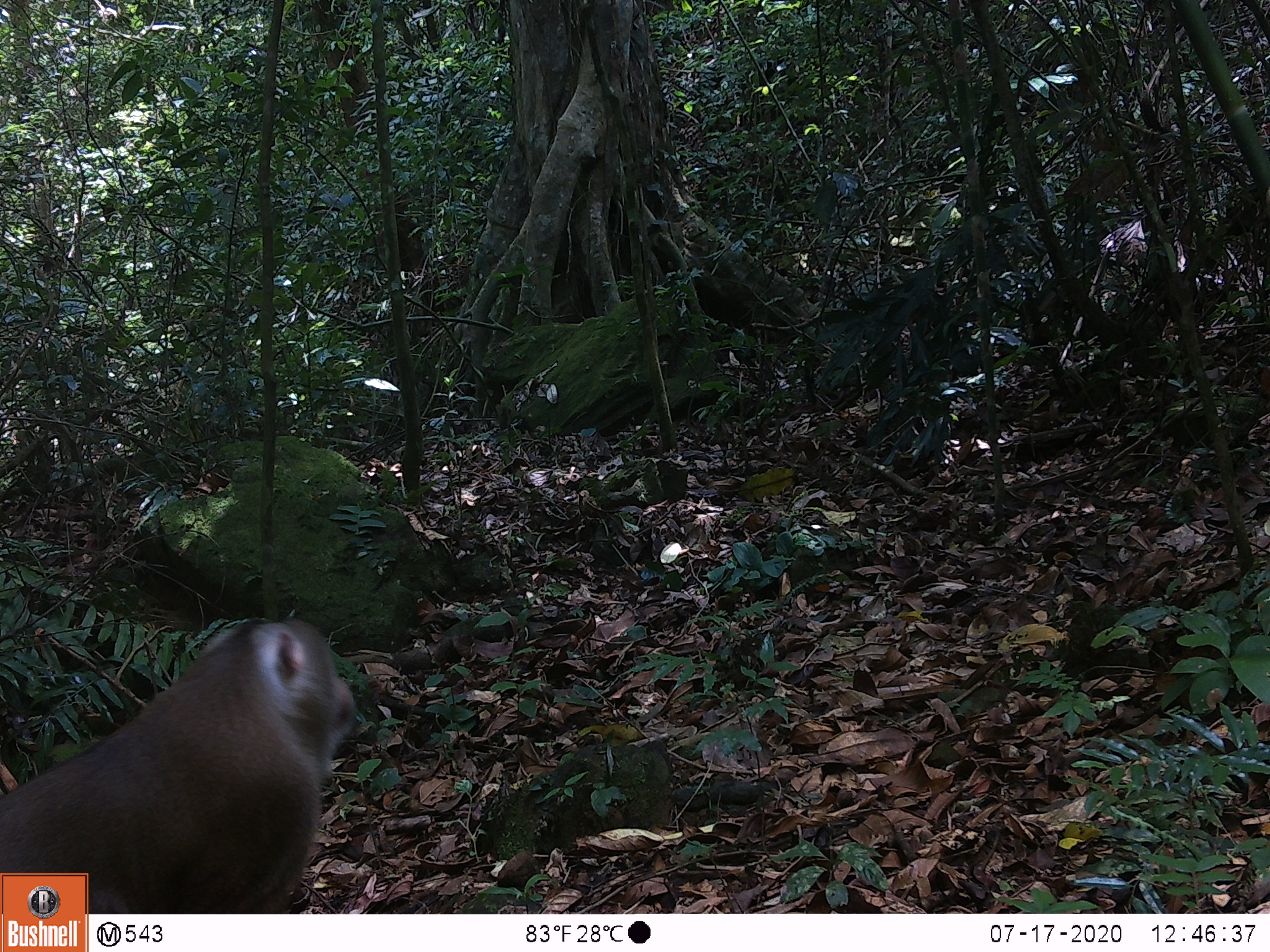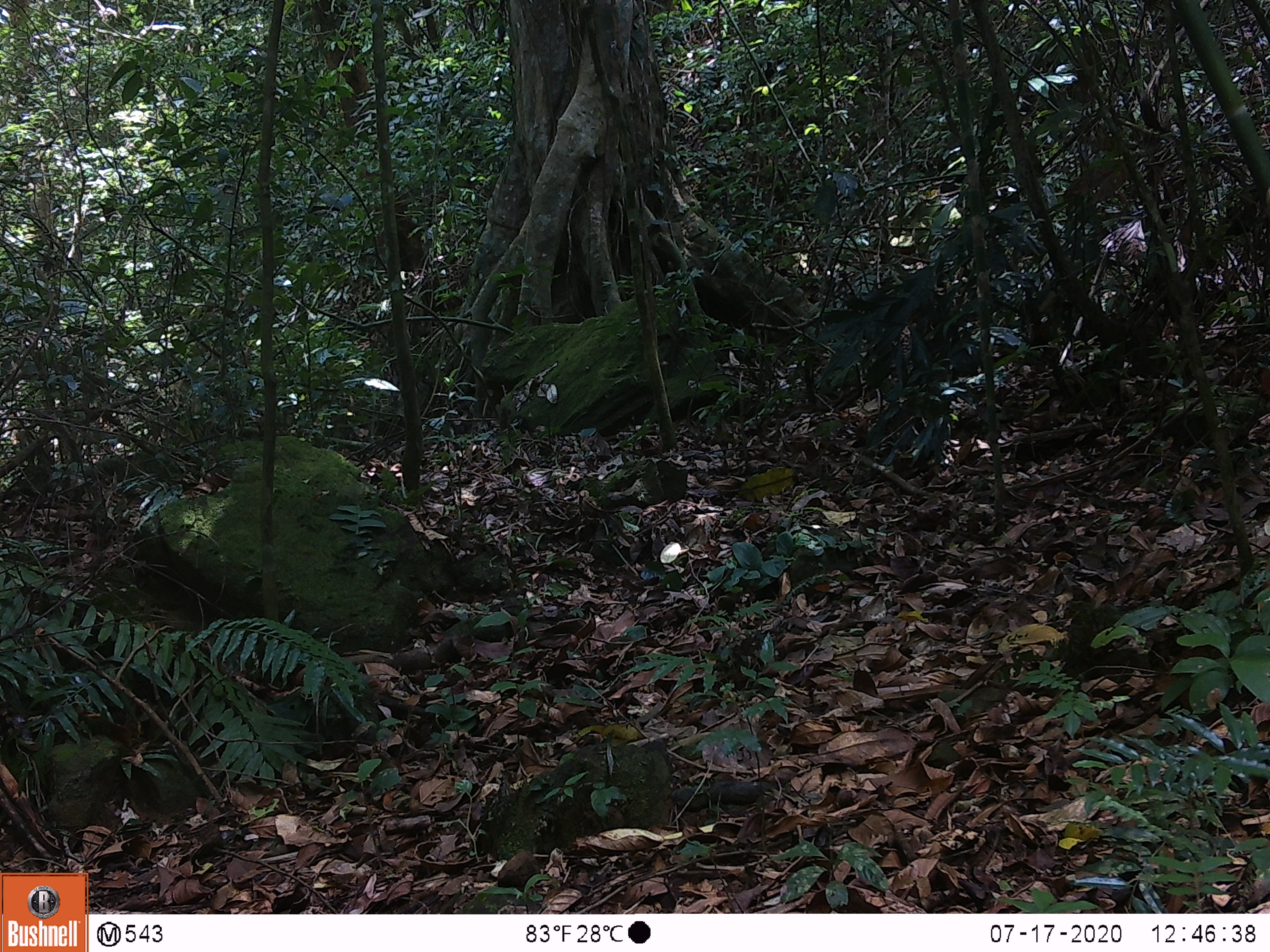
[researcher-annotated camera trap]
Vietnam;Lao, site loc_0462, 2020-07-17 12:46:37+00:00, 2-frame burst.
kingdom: Animalia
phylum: Chordata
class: Mammalia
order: Primates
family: Cercopithecidae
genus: Macaca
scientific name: Macaca nemestrina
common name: pig-tailed macaque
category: pig tailed macaque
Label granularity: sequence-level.